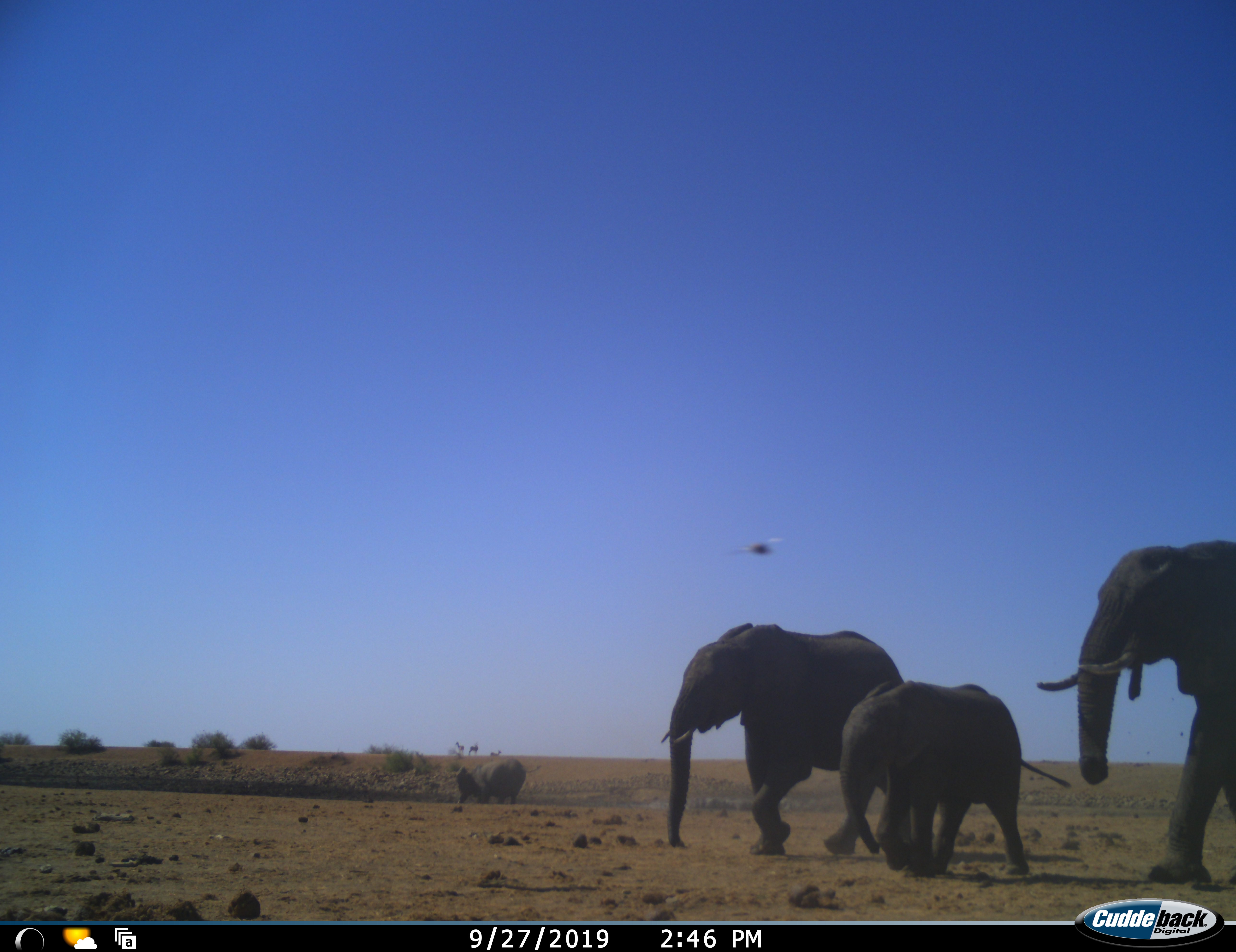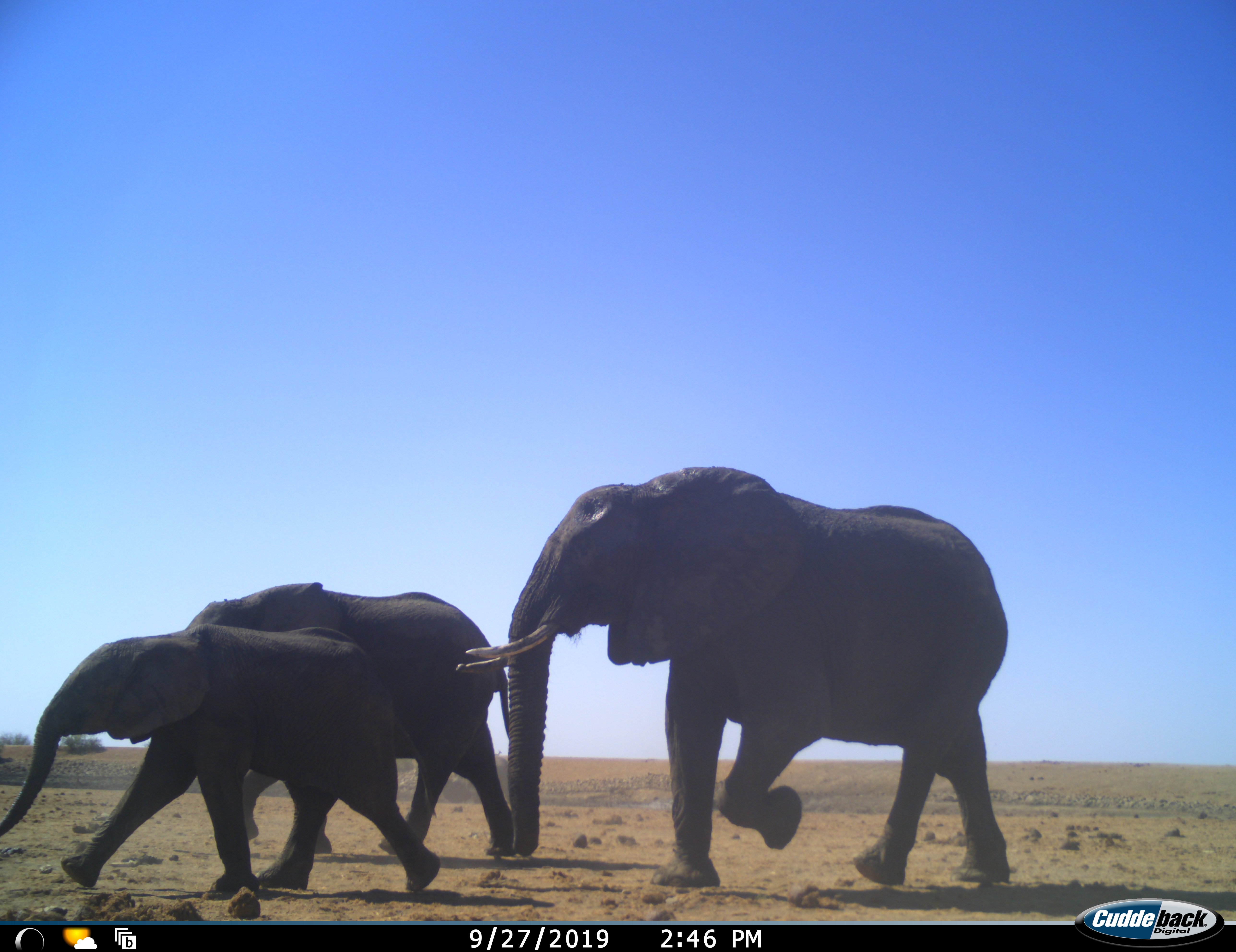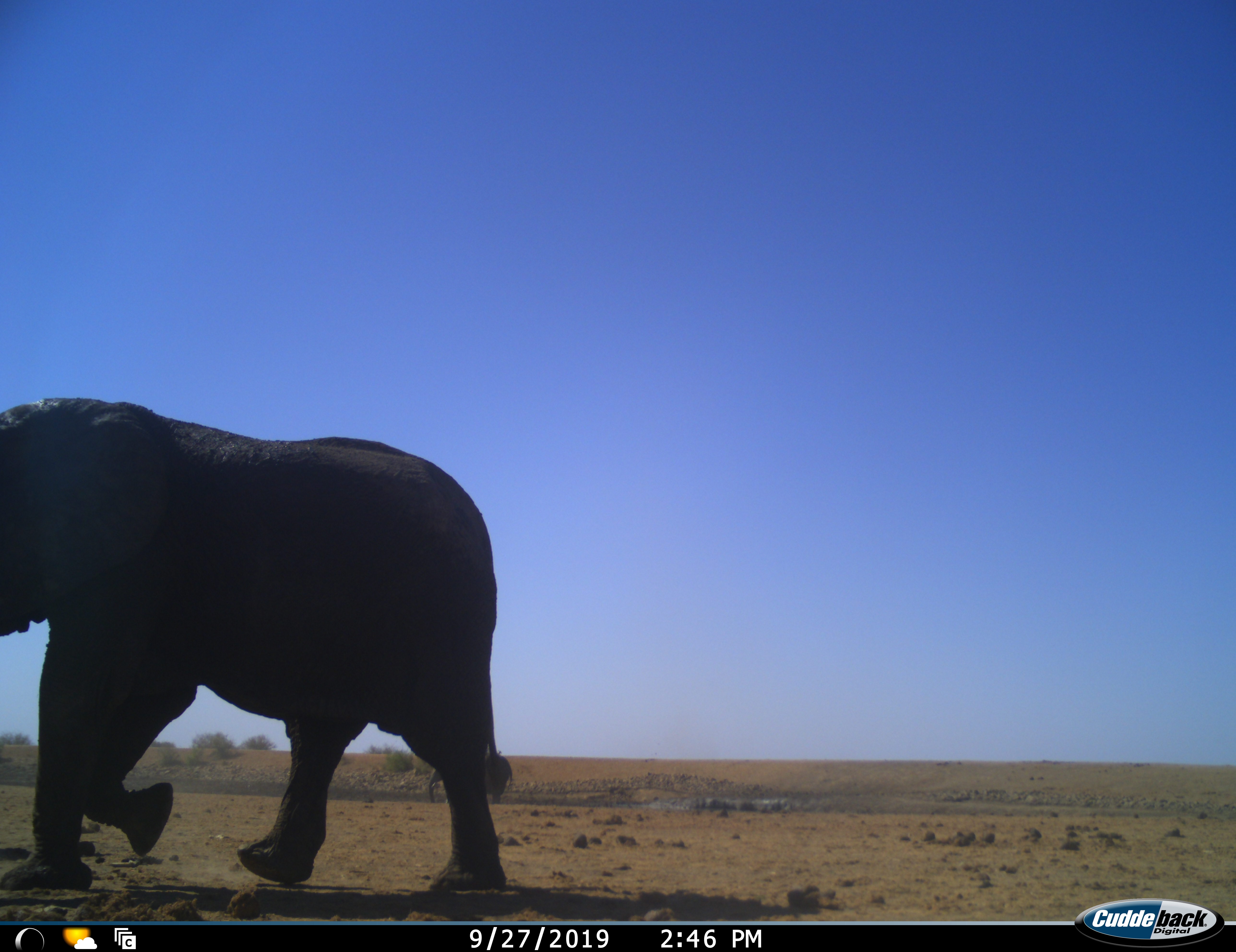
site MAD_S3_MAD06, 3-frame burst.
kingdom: Animalia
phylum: Chordata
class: Mammalia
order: Proboscidea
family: Elephantidae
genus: Loxodonta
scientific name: Loxodonta africana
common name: african bush elephant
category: elephant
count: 4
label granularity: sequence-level